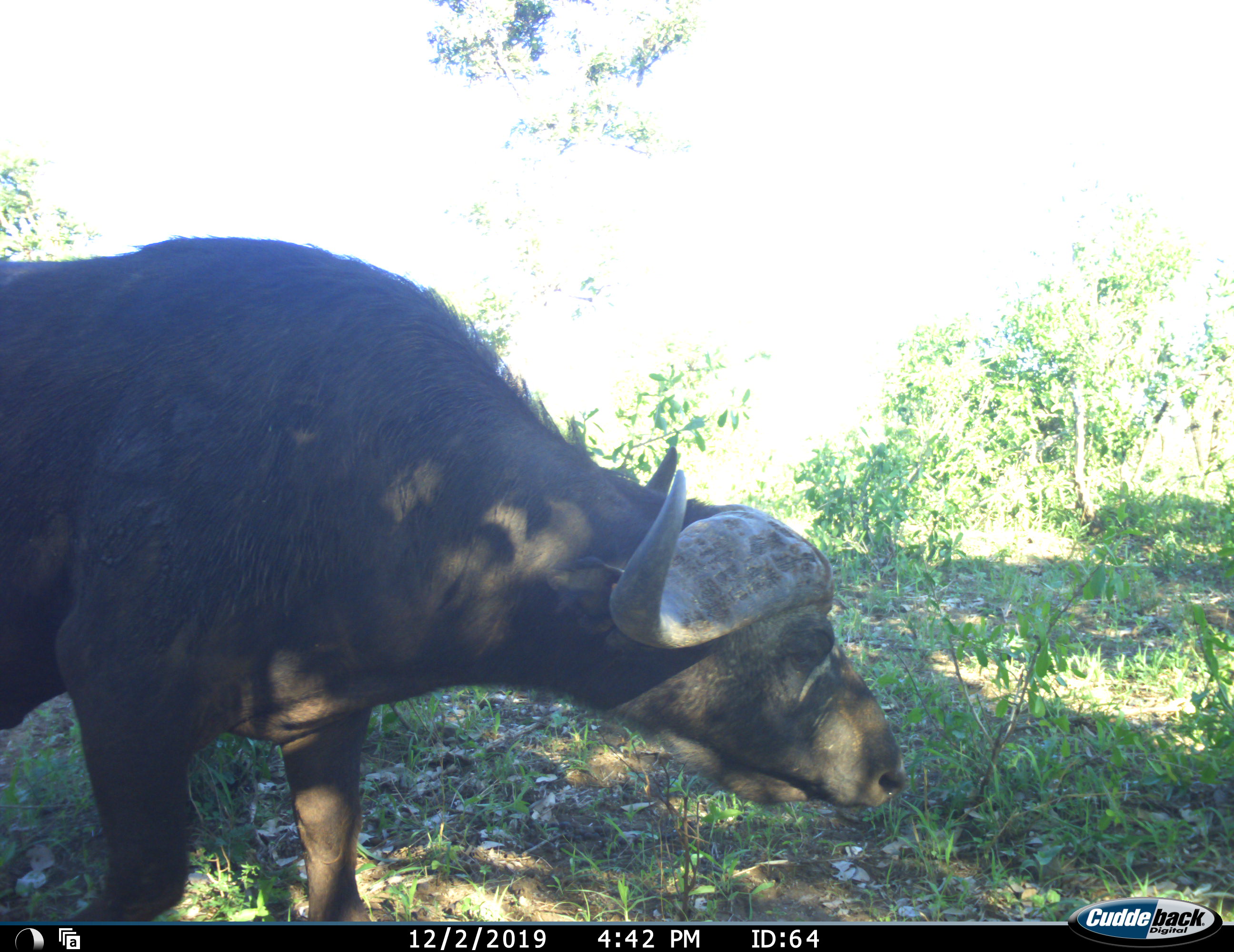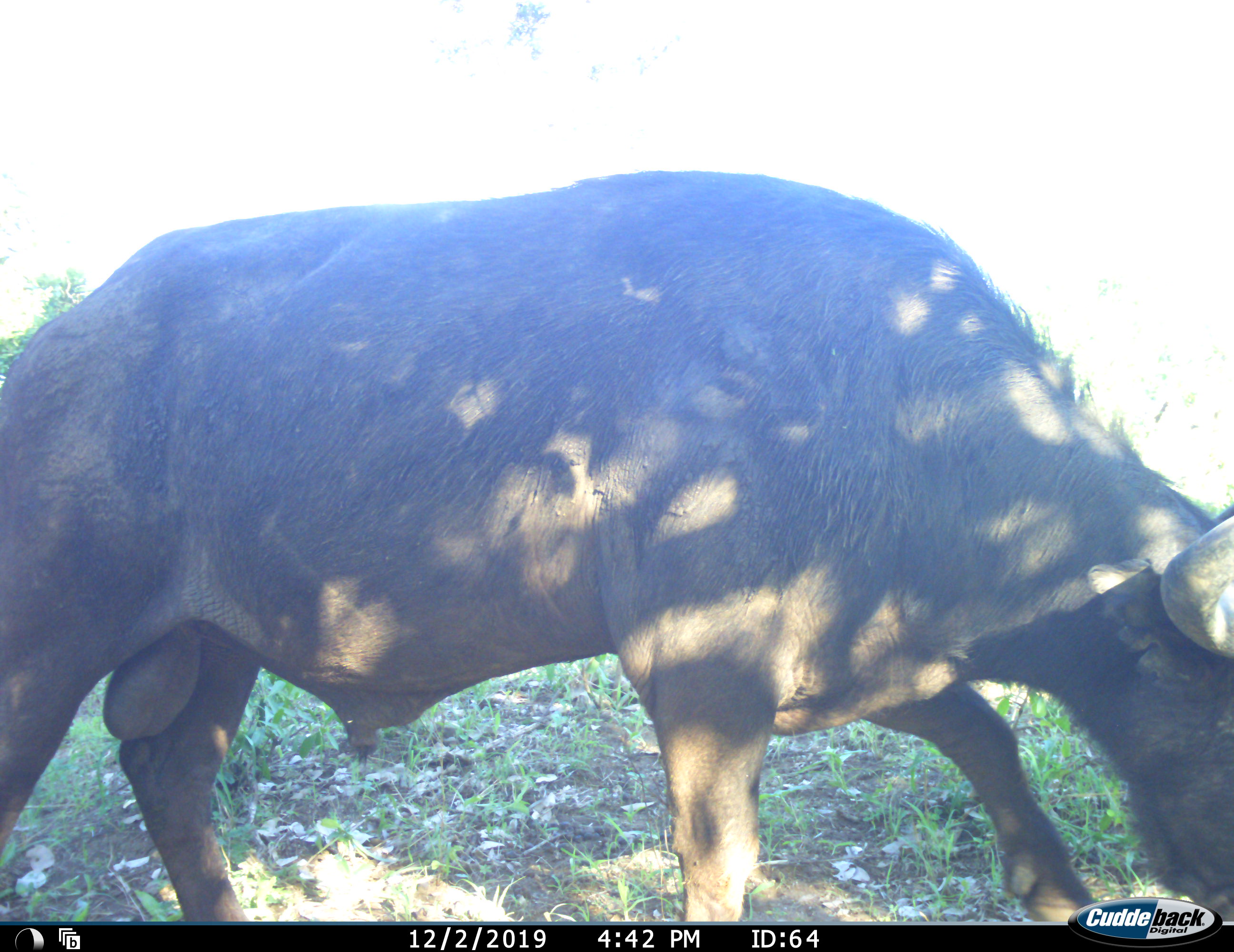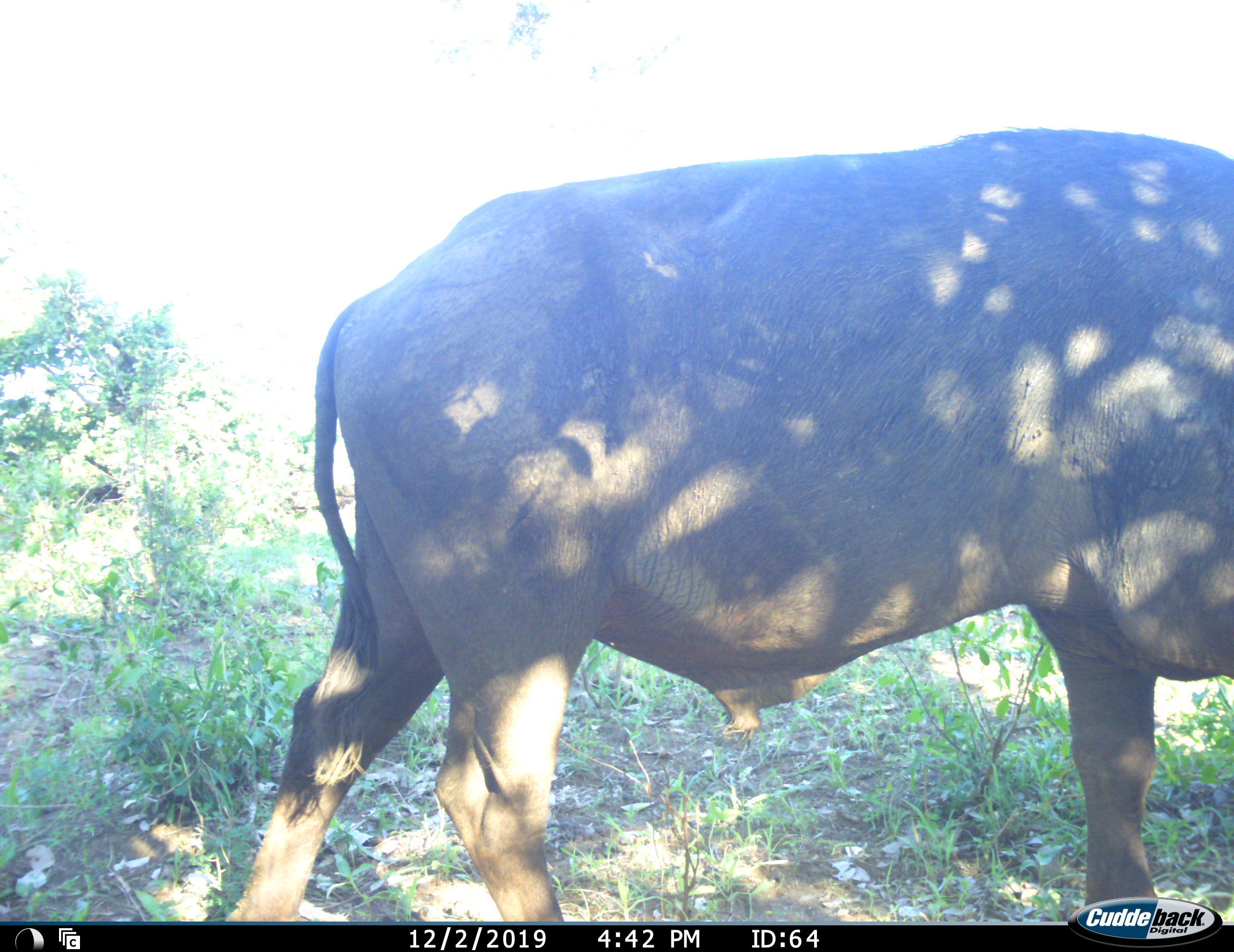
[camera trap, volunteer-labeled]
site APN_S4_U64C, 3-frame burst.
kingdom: Animalia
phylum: Chordata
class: Mammalia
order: Artiodactyla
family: Bovidae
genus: Syncerus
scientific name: Syncerus caffer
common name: african buffalo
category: buffalo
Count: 1.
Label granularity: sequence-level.